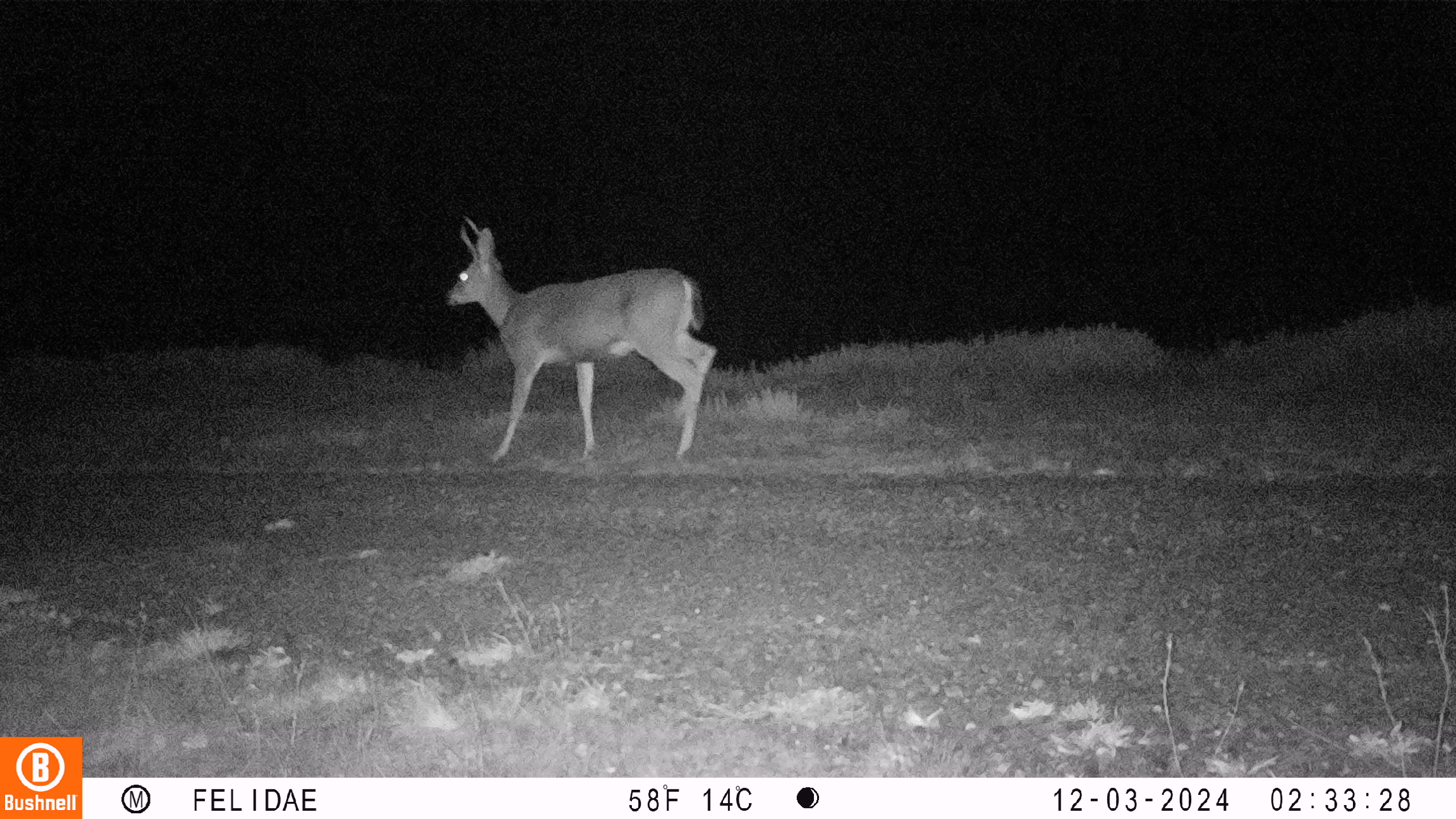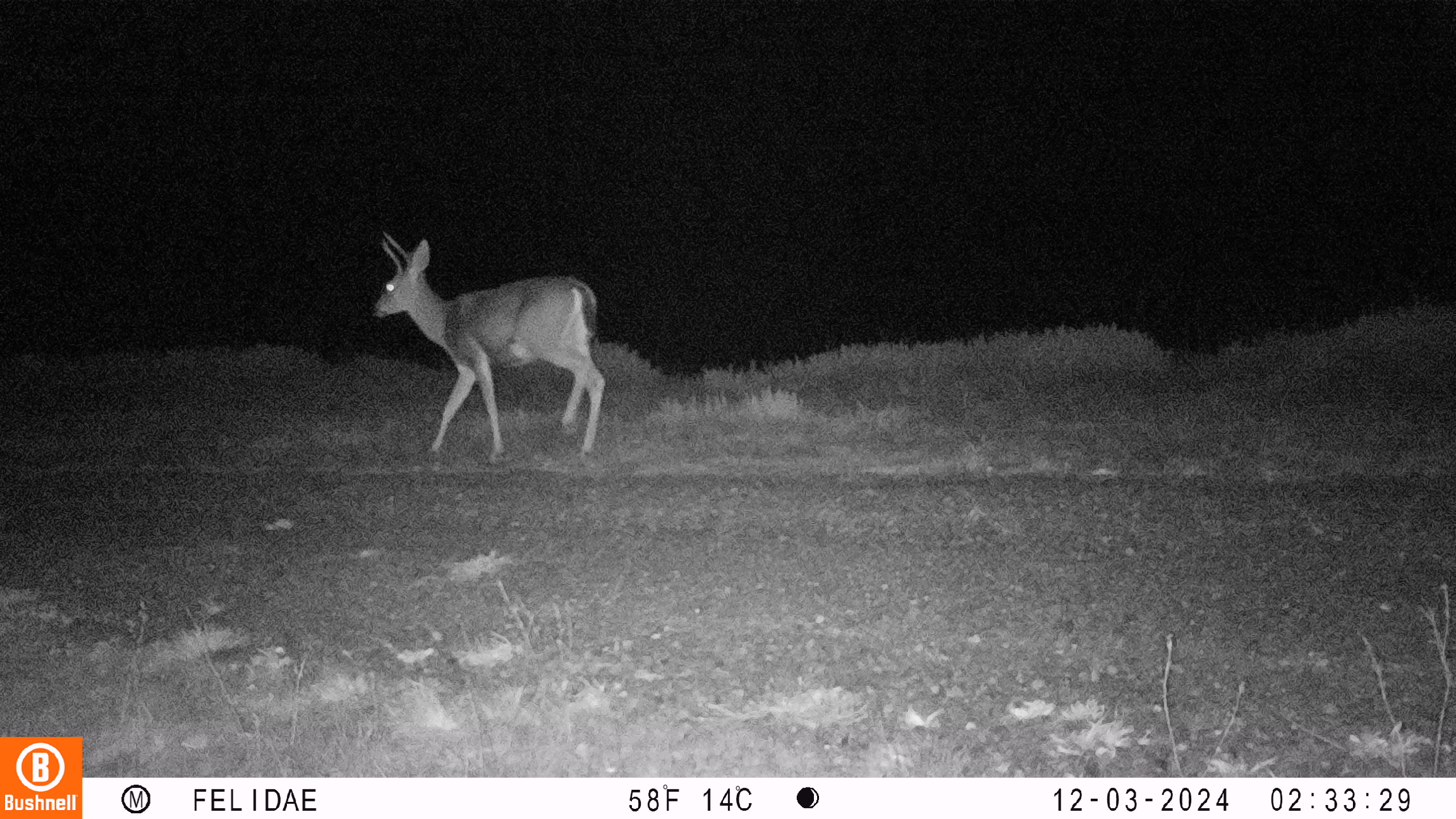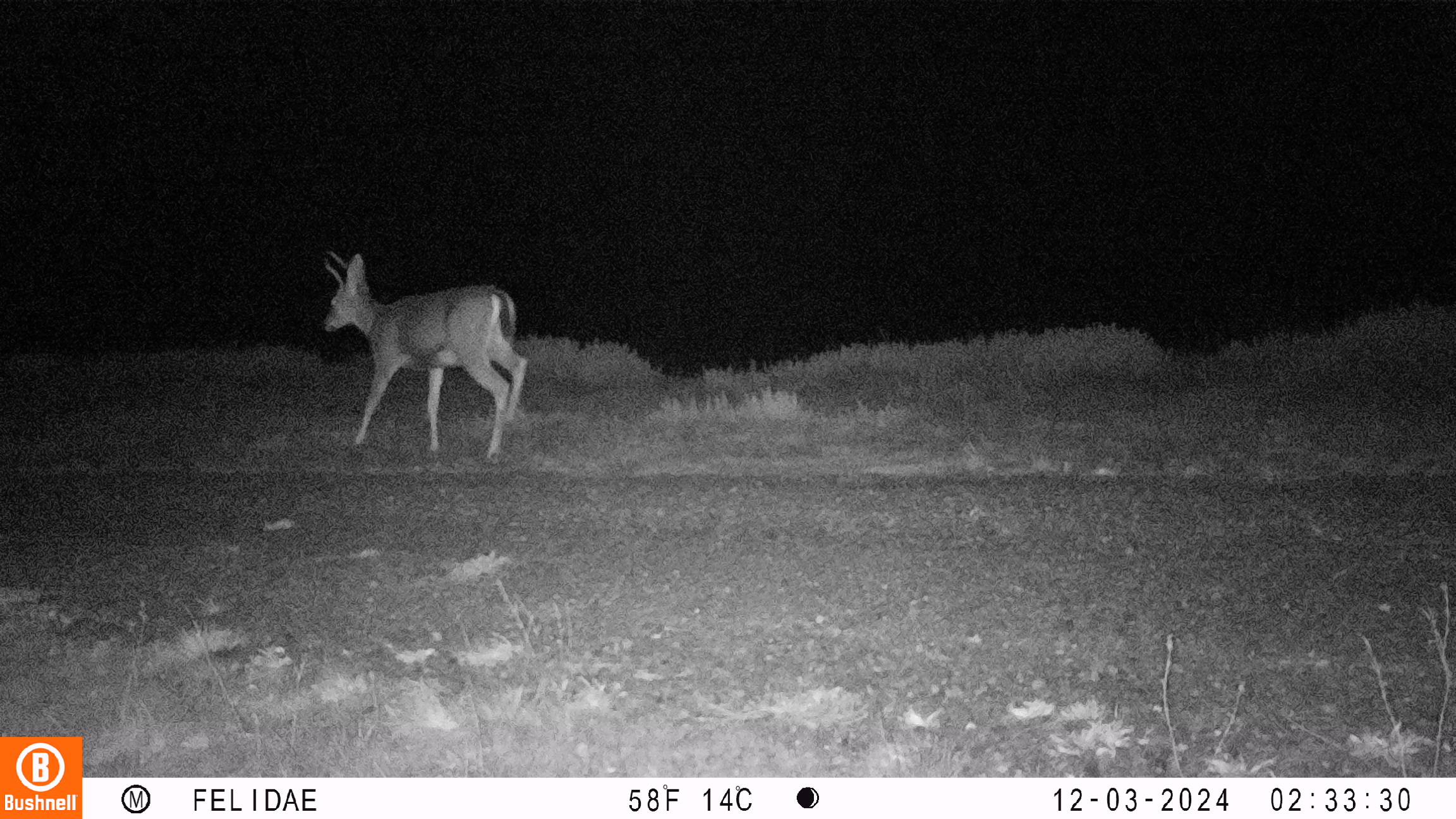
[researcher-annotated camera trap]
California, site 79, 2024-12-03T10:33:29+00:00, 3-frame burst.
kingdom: Animalia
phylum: Chordata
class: Mammalia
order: Artiodactyla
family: Cervidae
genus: Odocoileus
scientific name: Odocoileus hemionus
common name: mule deer